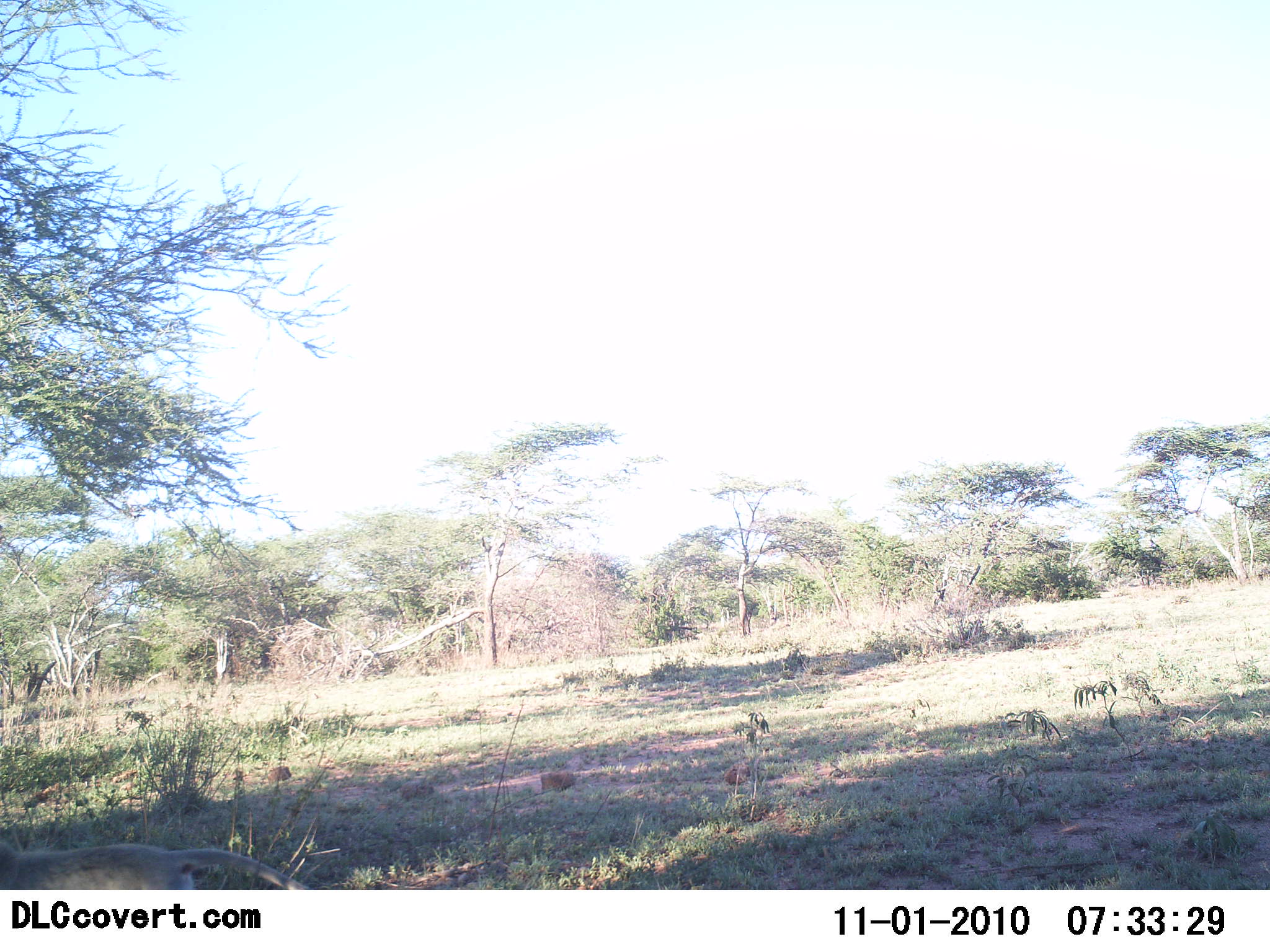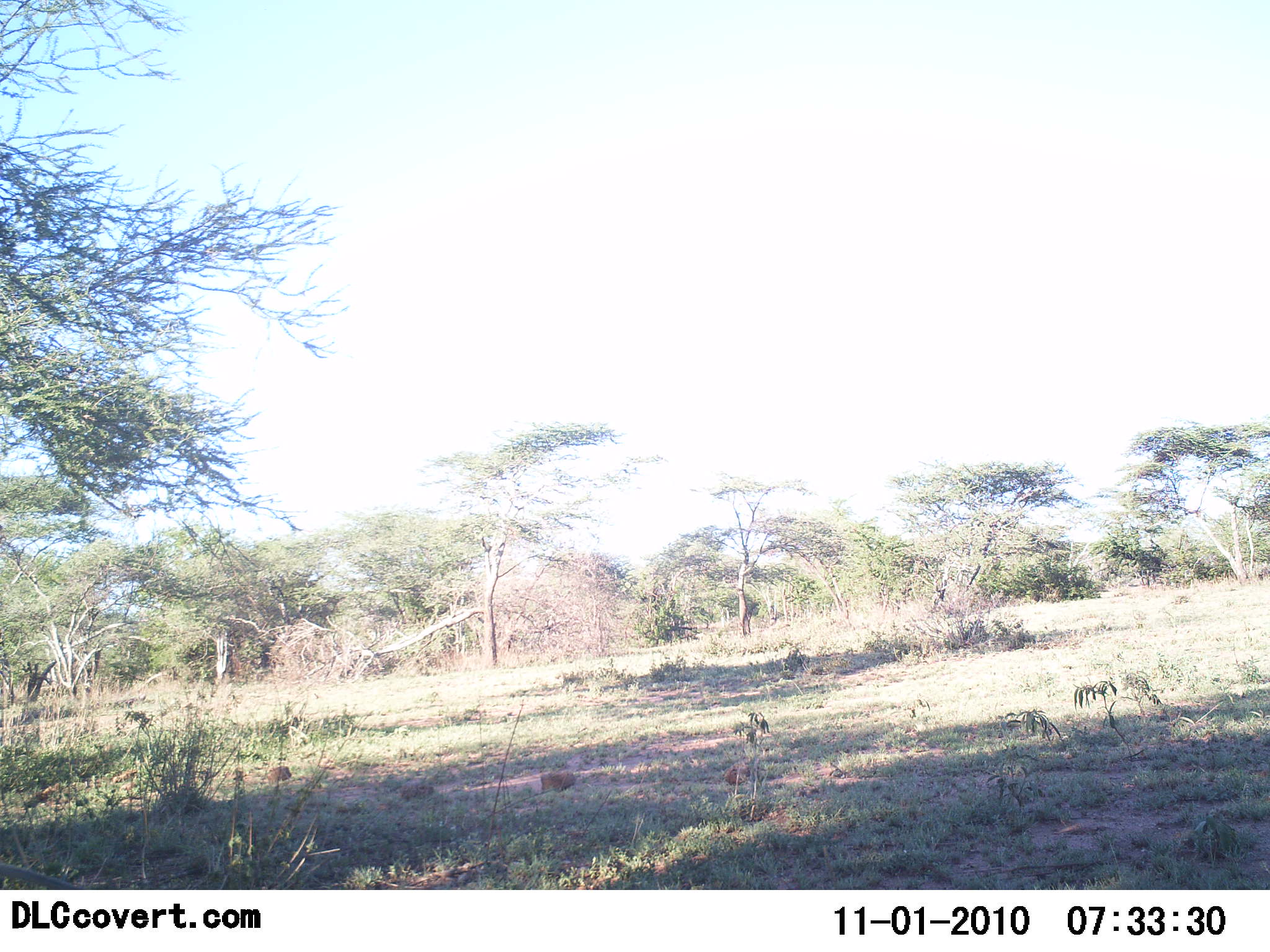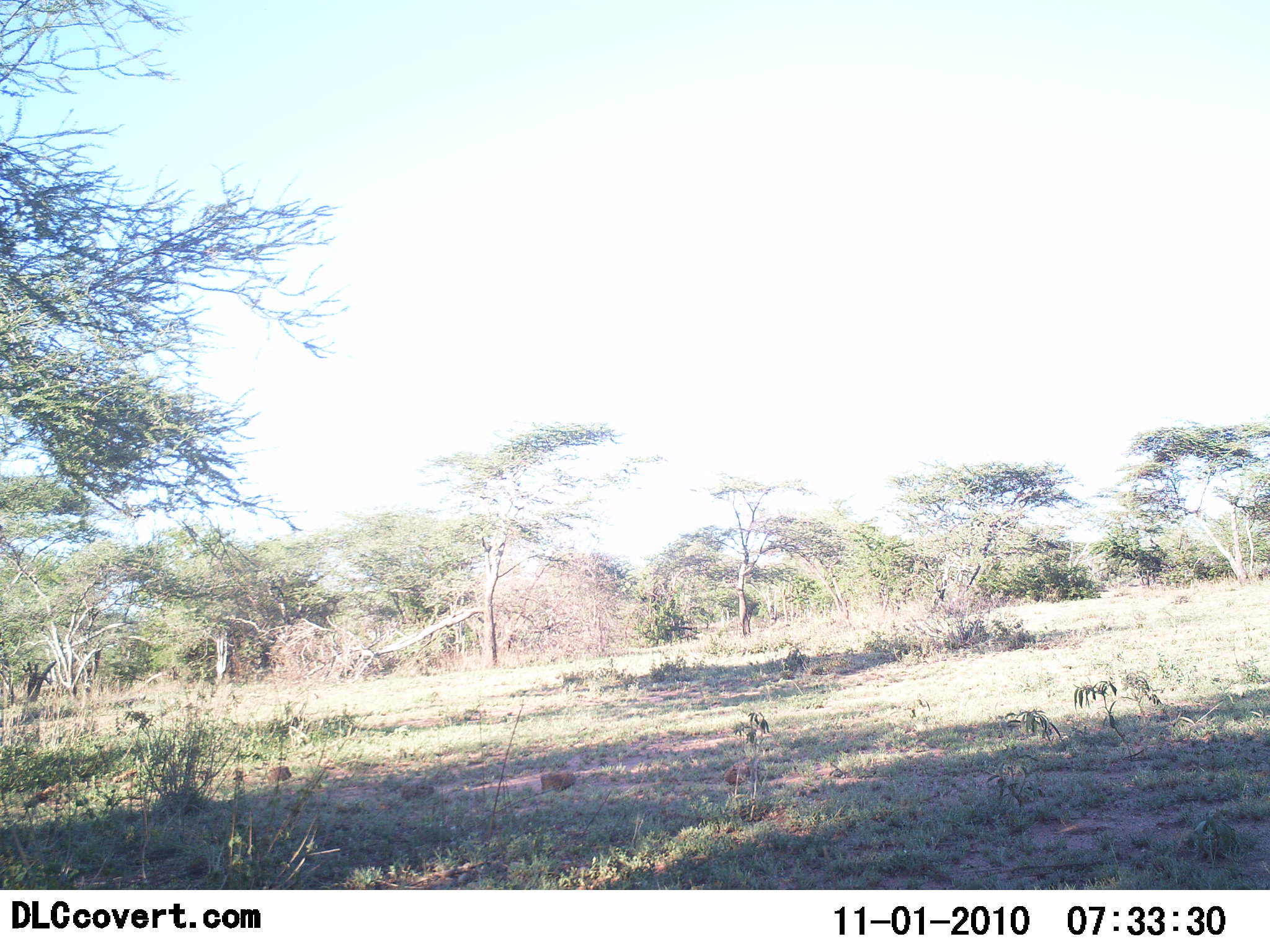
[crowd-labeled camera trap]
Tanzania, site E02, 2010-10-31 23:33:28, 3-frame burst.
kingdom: Animalia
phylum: Chordata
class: Mammalia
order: Primates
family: Cercopithecidae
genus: Chlorocebus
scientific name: Chlorocebus pygerythrus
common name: vervet monkey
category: monkeyvervet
Monkeyvervet (vervet monkey) (Chlorocebus pygerythrus), count 1. Behavior (volunteer vote fractions): standing 0%, resting 0%, moving 100%, interacting 0%. Young present (vote fraction): 0%. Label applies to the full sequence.